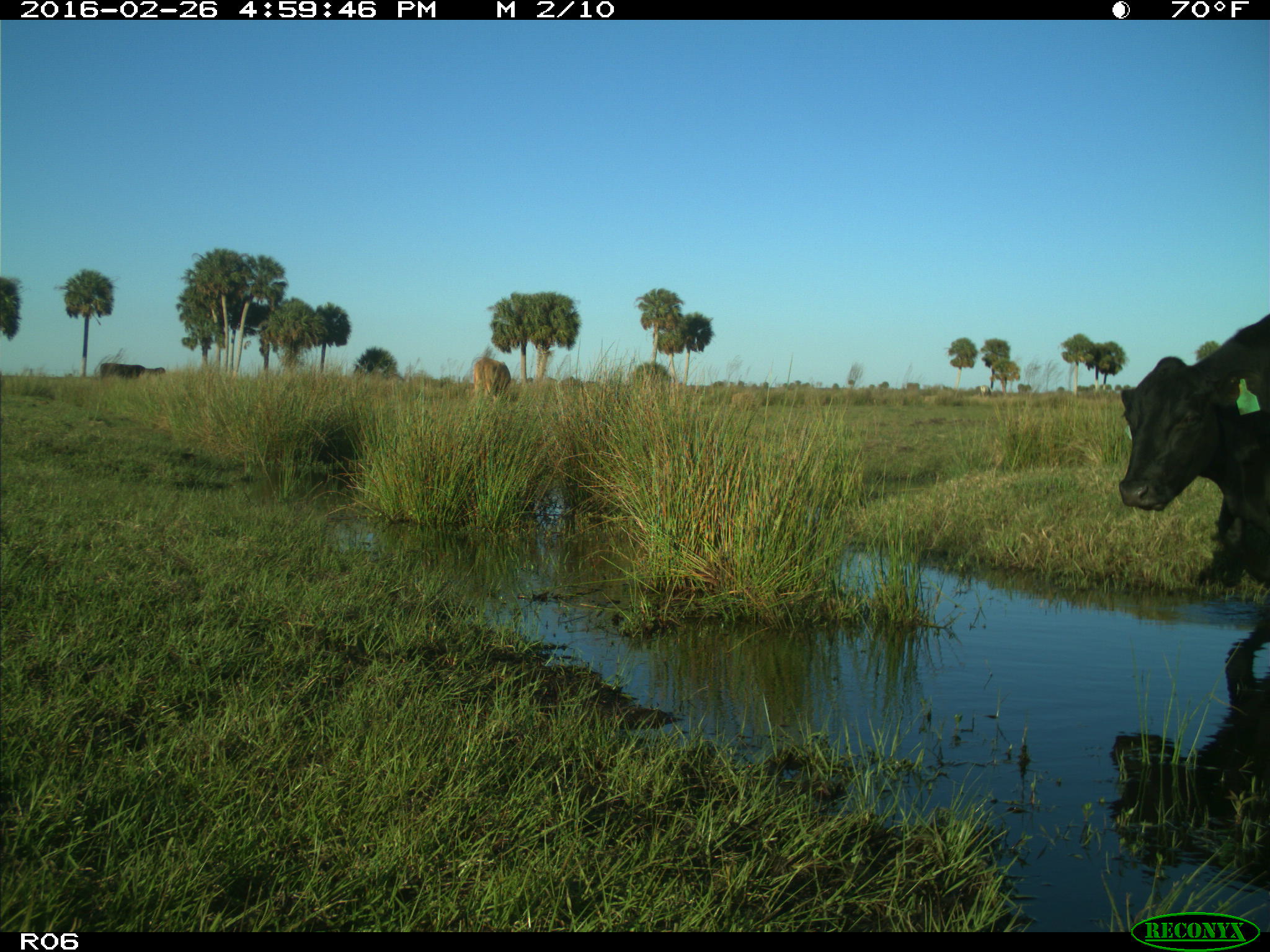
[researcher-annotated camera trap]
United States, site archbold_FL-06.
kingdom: Animalia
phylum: Chordata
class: Mammalia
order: Artiodactyla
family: Bovidae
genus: Bos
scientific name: Bos taurus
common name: domestic cow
Bos taurus (domestic cow).